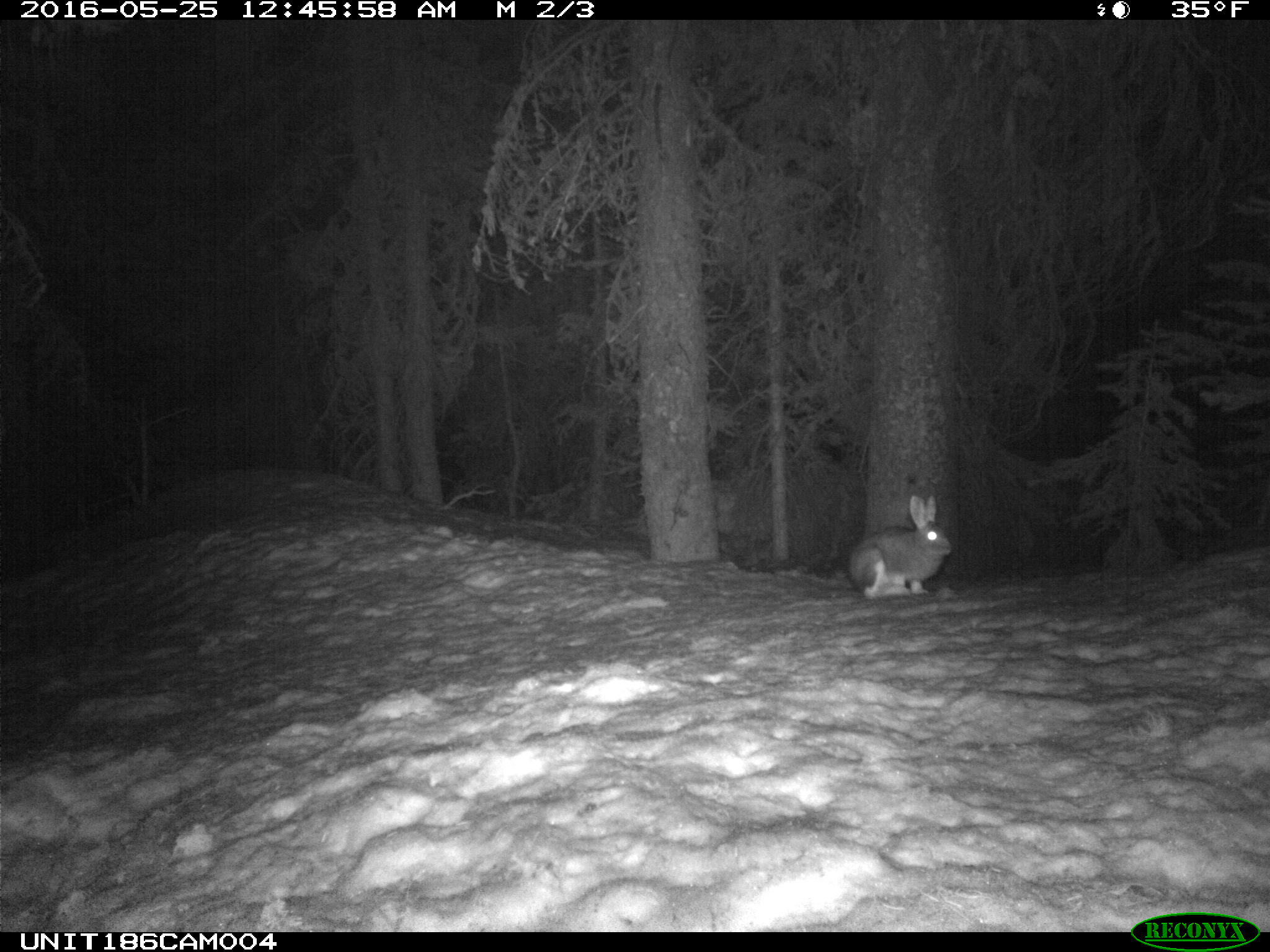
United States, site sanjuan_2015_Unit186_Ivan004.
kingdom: Animalia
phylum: Chordata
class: Mammalia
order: Lagomorpha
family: Leporidae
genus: Lepus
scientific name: Lepus americanus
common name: snowshoe hare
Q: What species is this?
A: Lepus americanus (snowshoe hare).